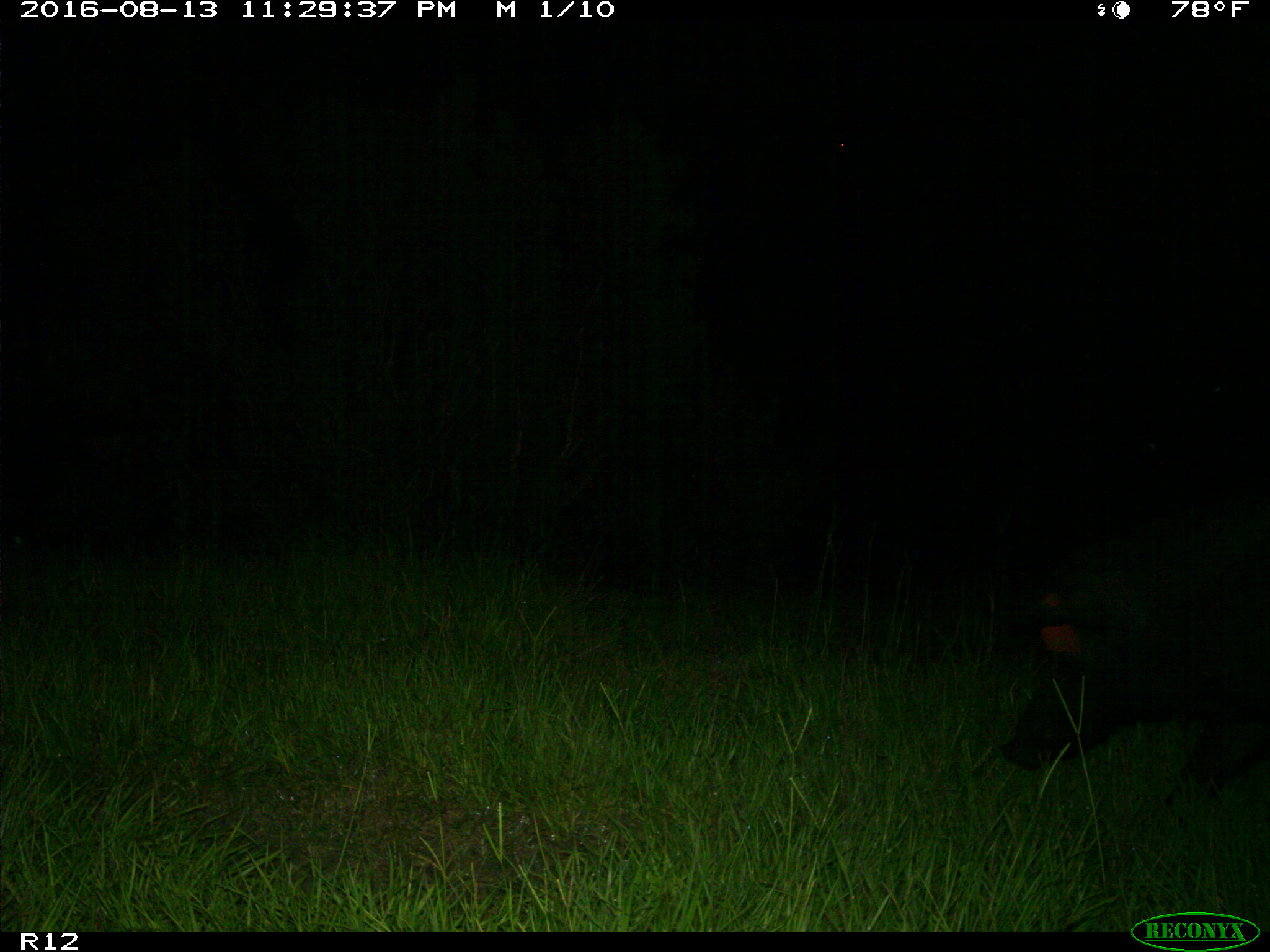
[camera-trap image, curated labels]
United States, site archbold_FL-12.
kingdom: Animalia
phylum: Chordata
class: Mammalia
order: Artiodactyla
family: Suidae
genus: Sus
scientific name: Sus scrofa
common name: wild boar